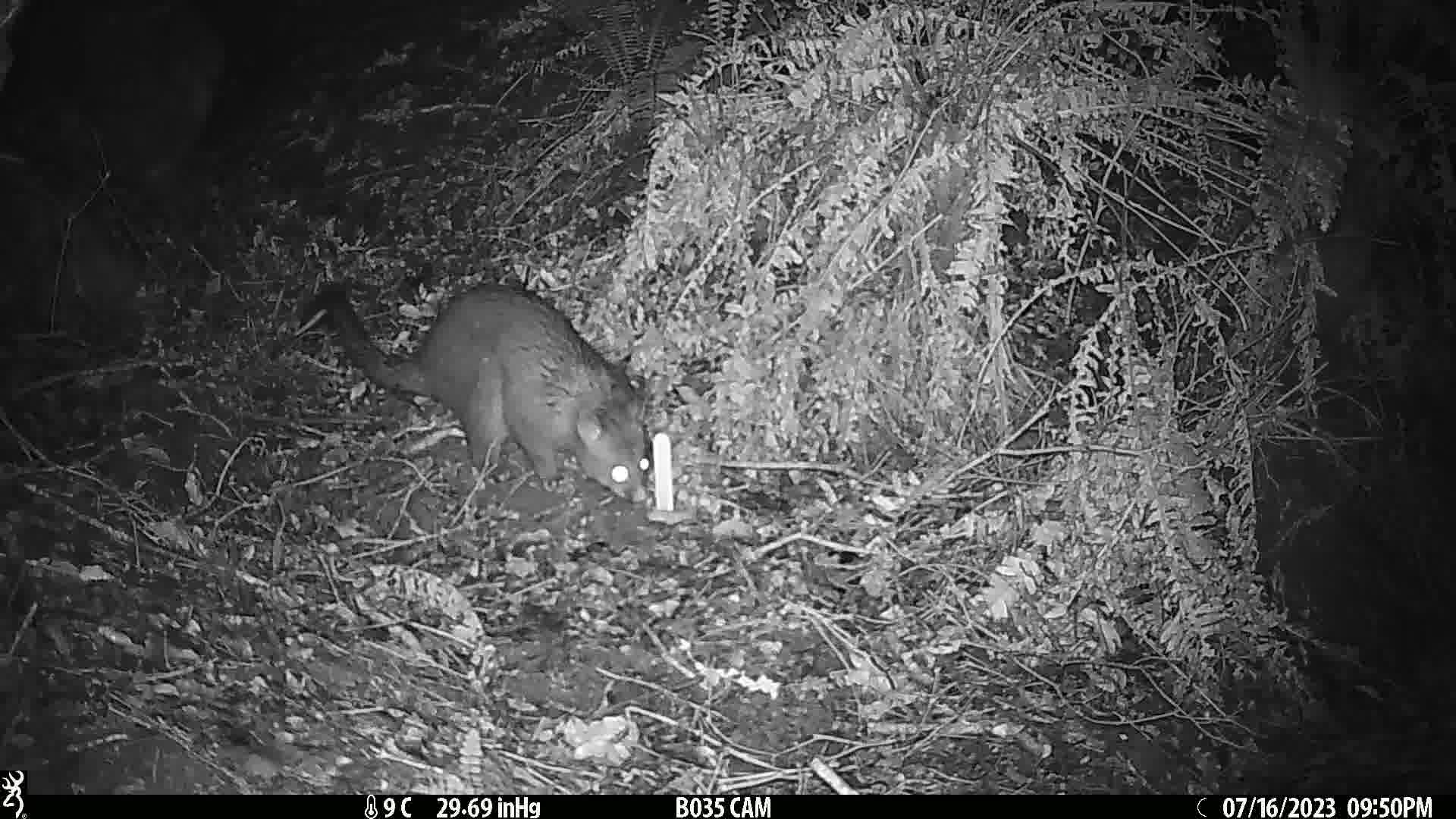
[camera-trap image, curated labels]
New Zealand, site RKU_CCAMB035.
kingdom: Animalia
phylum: Chordata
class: Mammalia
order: Diprotodontia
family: Phalangeridae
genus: Trichosurus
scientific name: Trichosurus vulpecula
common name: common brushtail possum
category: possum